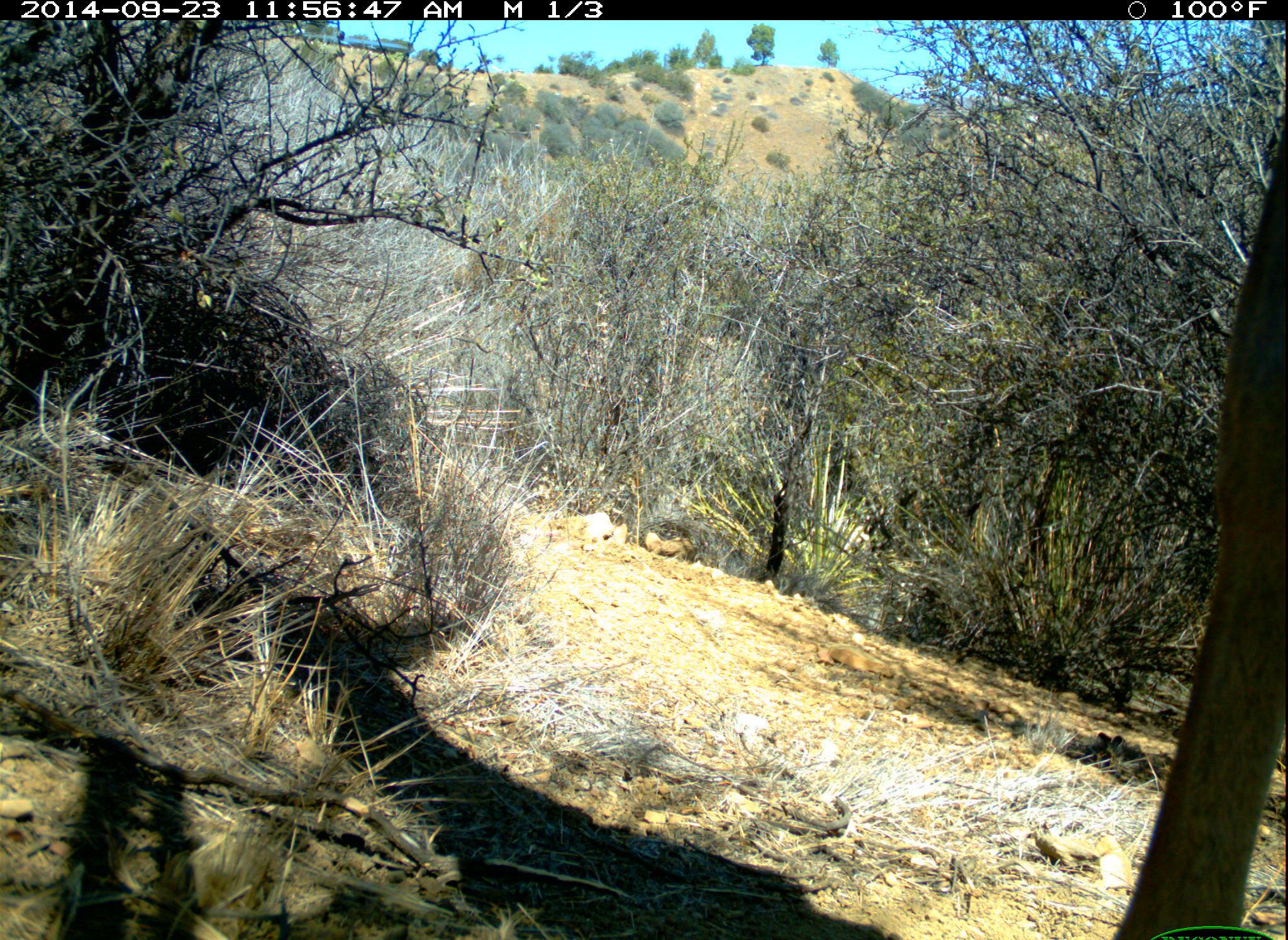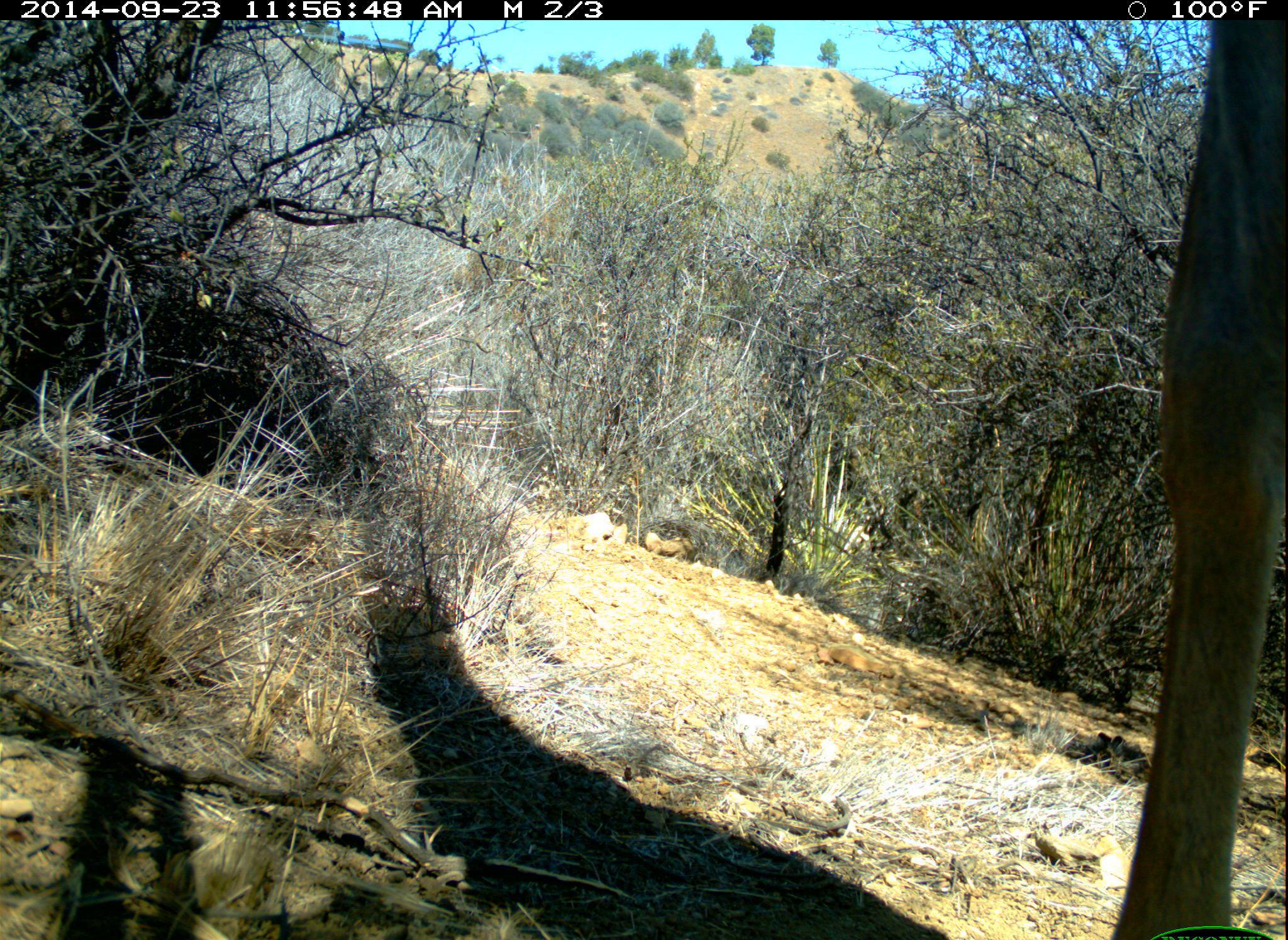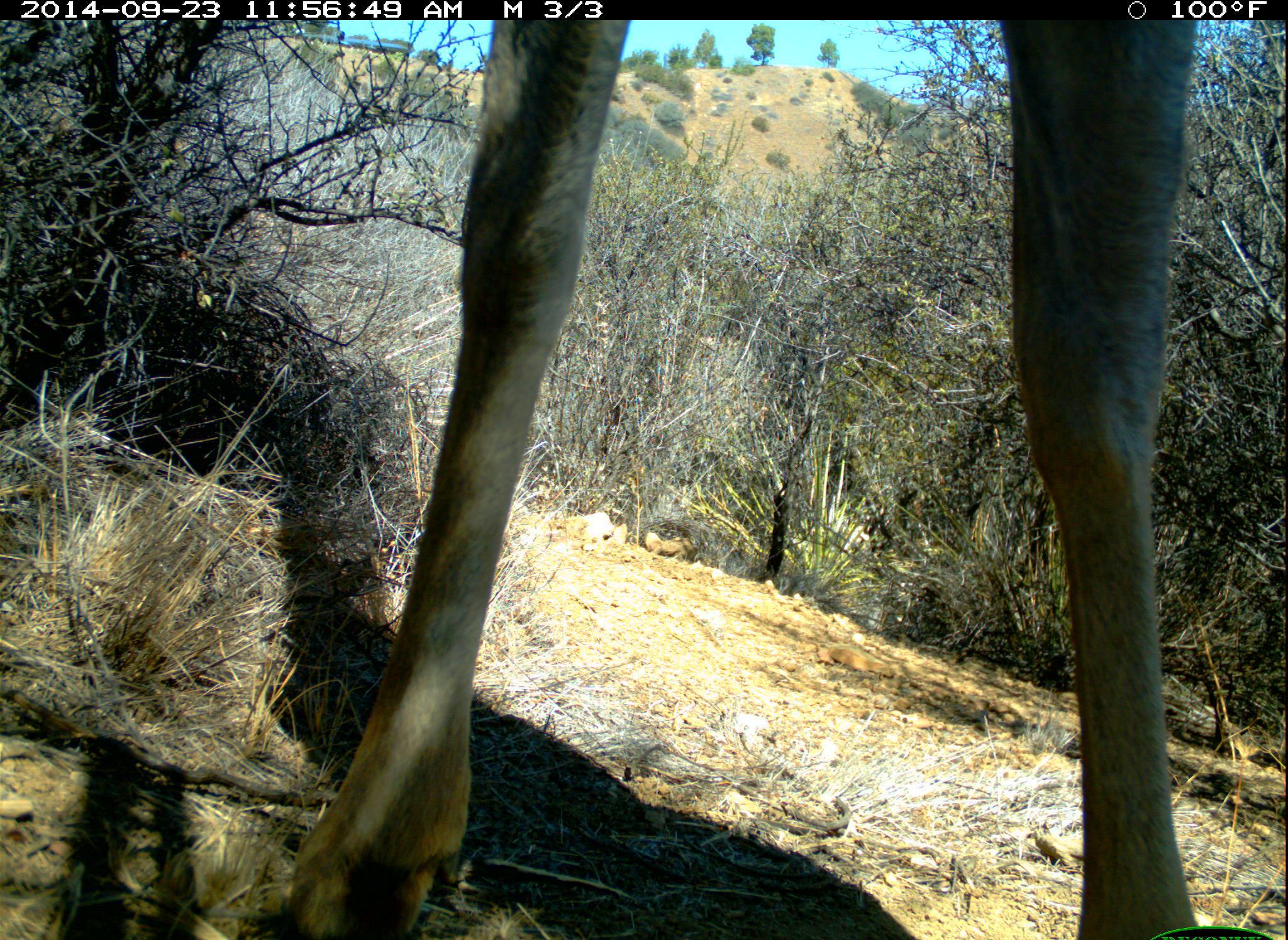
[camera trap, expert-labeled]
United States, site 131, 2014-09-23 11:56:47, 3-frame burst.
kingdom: Animalia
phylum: Chordata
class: Mammalia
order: Artiodactyla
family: Cervidae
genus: Odocoileus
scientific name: Odocoileus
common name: deer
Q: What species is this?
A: Deer (Odocoileus).